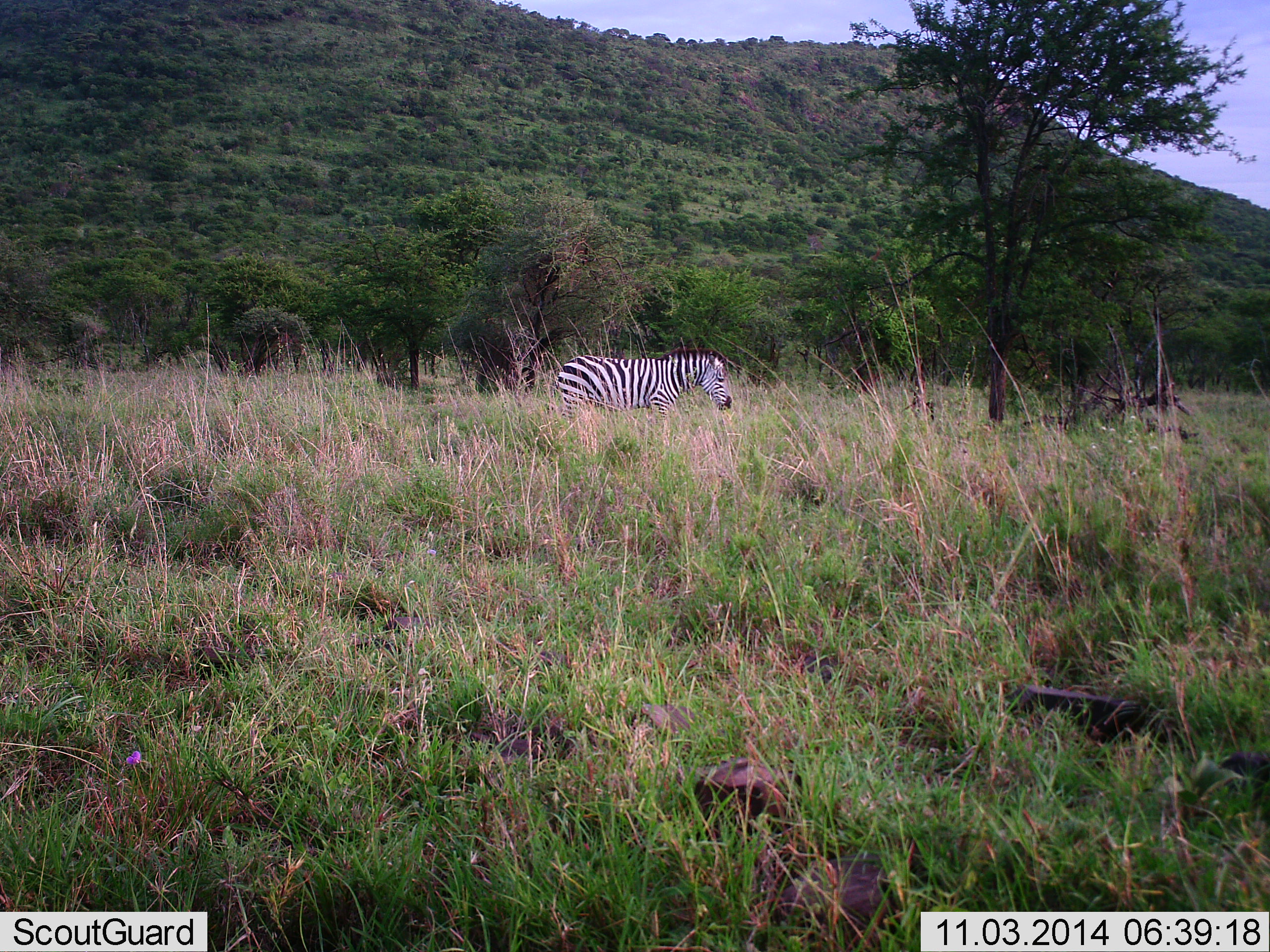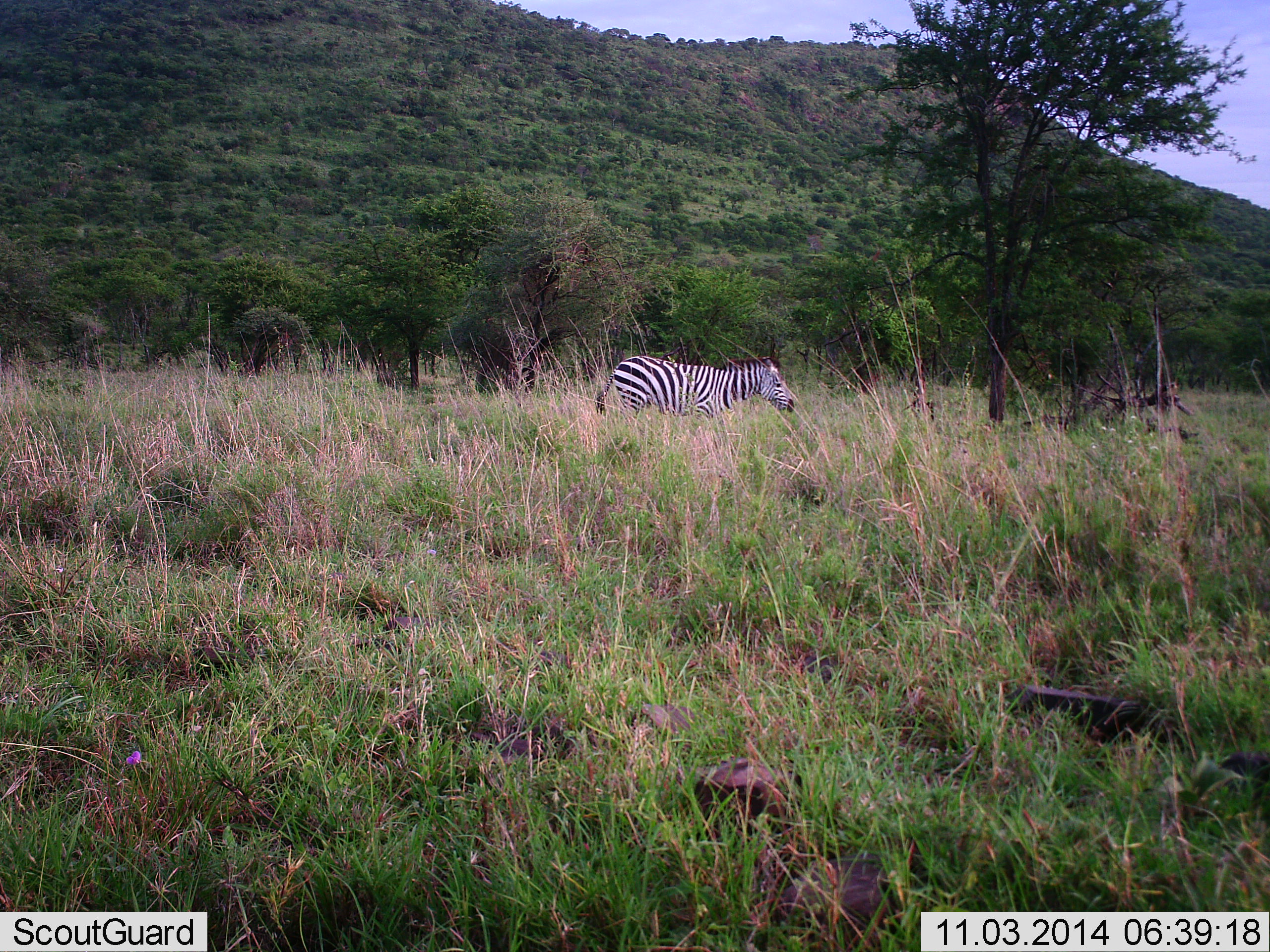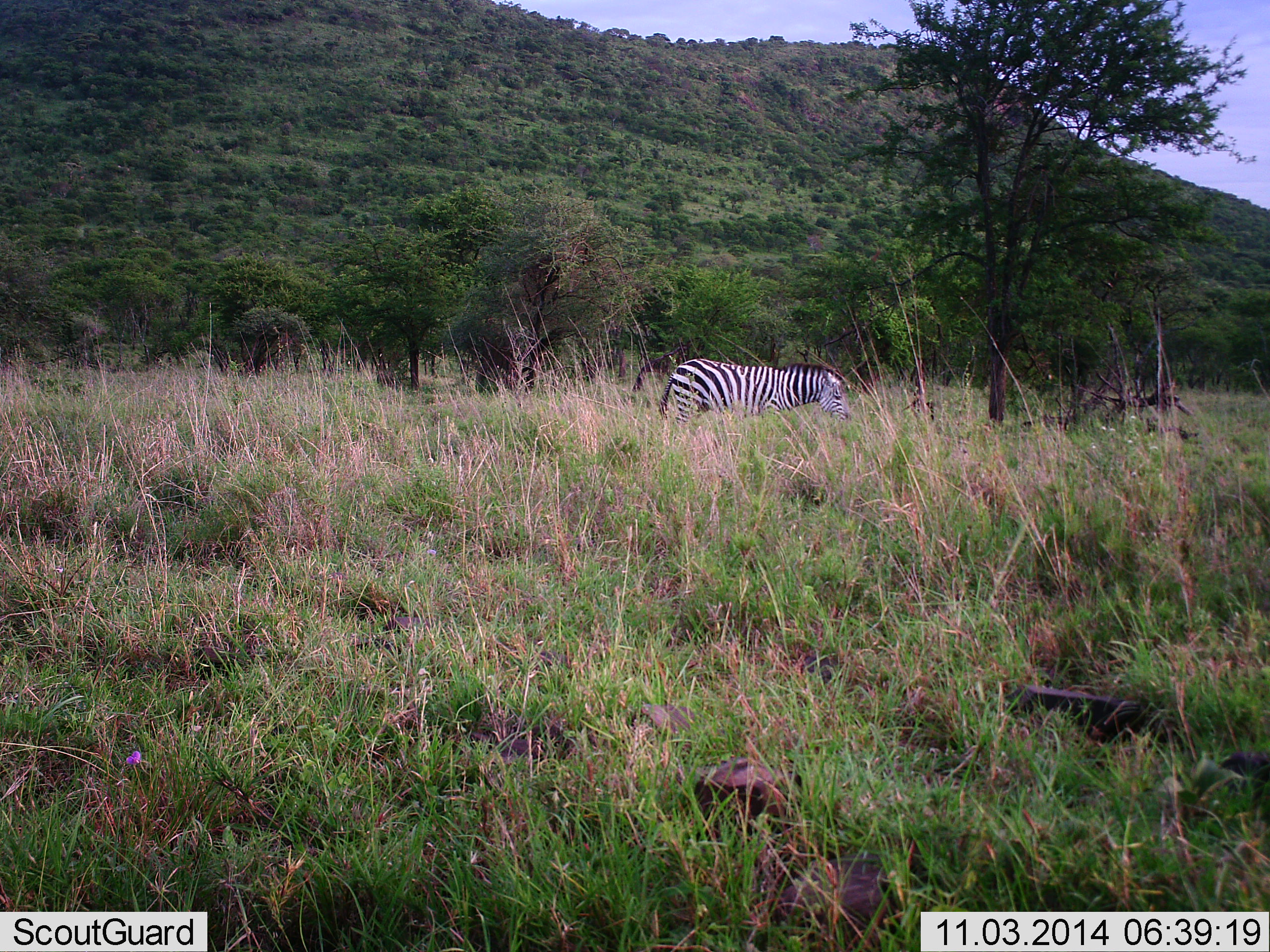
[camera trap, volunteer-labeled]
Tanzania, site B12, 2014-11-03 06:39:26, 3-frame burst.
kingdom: Animalia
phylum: Chordata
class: Mammalia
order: Perissodactyla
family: Equidae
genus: Equus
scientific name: Equus quagga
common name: plains zebra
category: zebra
Zebra (plains zebra) (Equus quagga), count 1. Behavior (volunteer vote fractions): standing 10%, resting 0%, moving 90%, interacting 0%. Young present (vote fraction): 0%. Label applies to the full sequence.